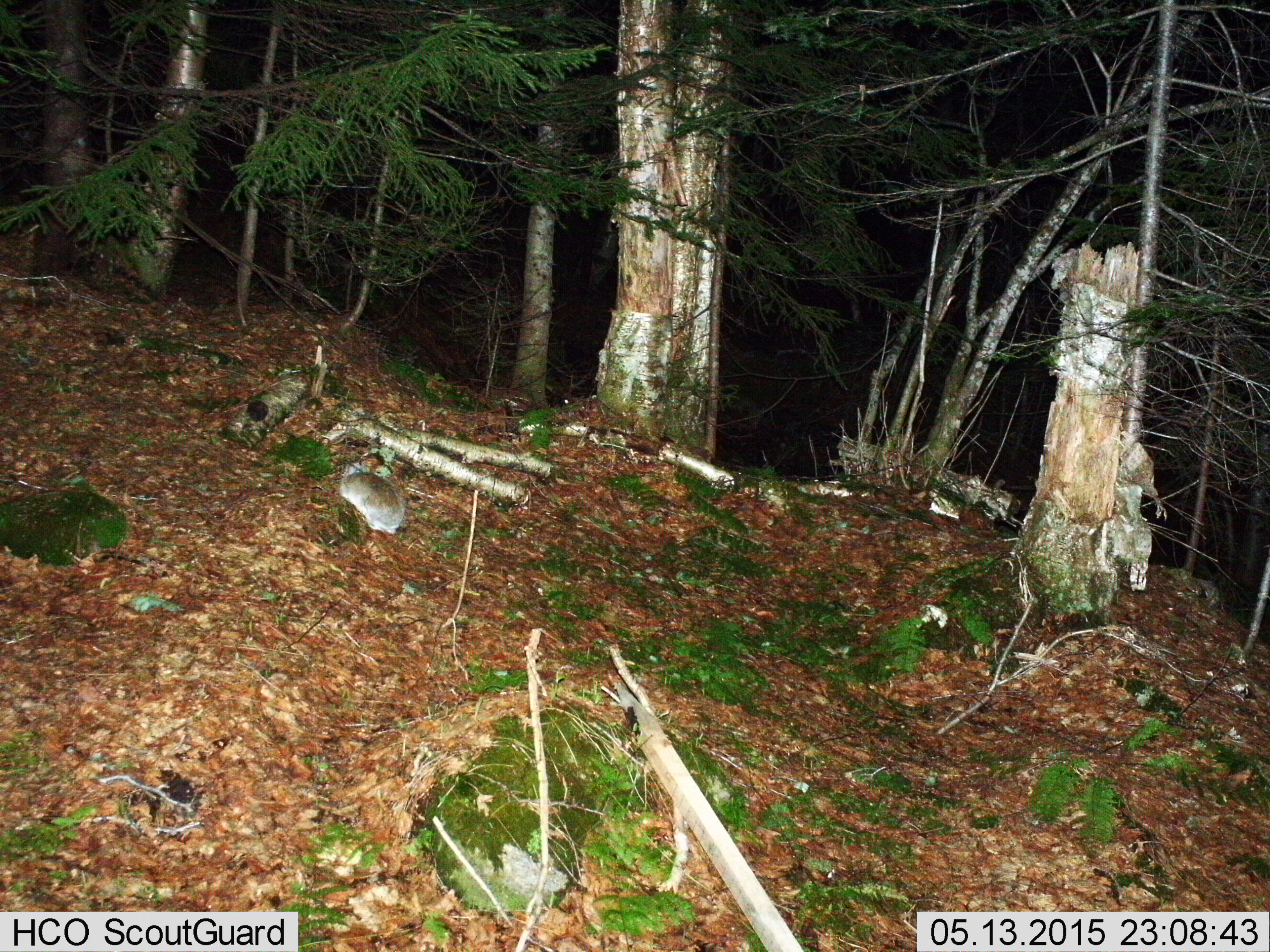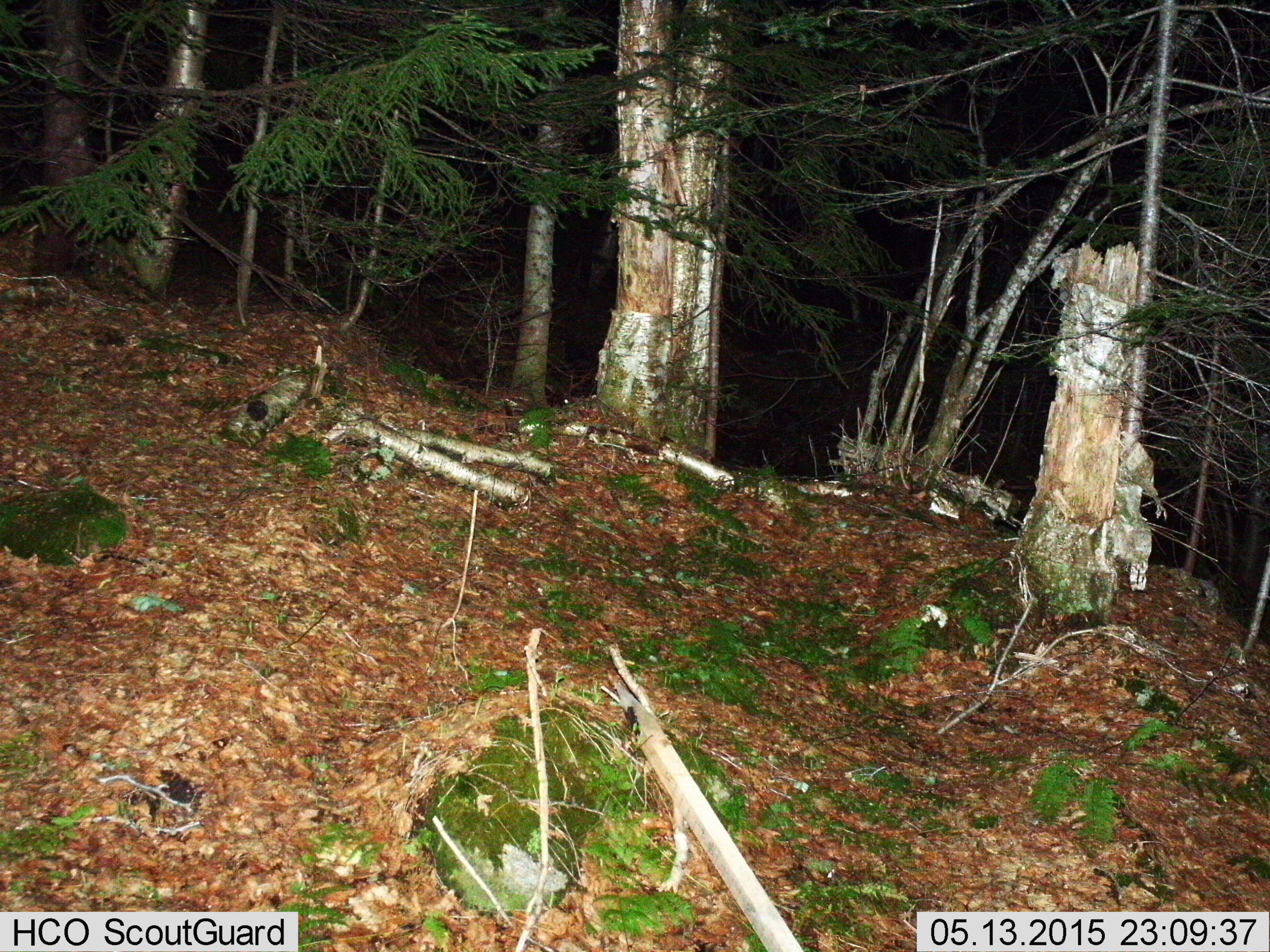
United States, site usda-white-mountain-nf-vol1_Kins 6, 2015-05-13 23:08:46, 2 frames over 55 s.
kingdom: Animalia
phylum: Chordata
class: Mammalia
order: Lagomorpha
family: Leporidae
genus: Lepus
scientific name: Lepus americanus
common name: snowshoe hare